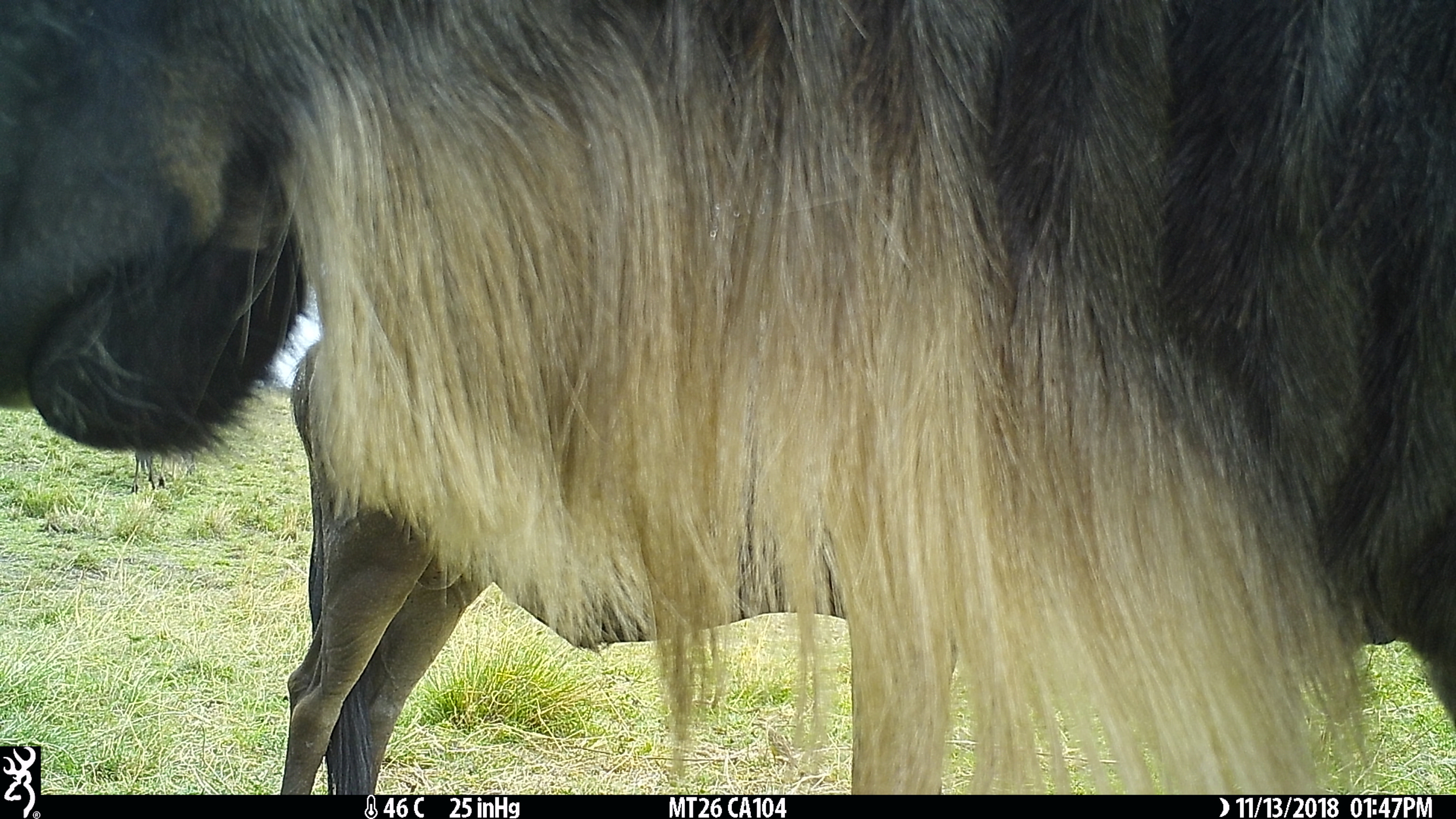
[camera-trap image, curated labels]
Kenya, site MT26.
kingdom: Animalia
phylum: Chordata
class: Mammalia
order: Artiodactyla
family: Bovidae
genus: Connochaetes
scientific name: Connochaetes taurinus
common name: blue wildebeest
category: wildebeest